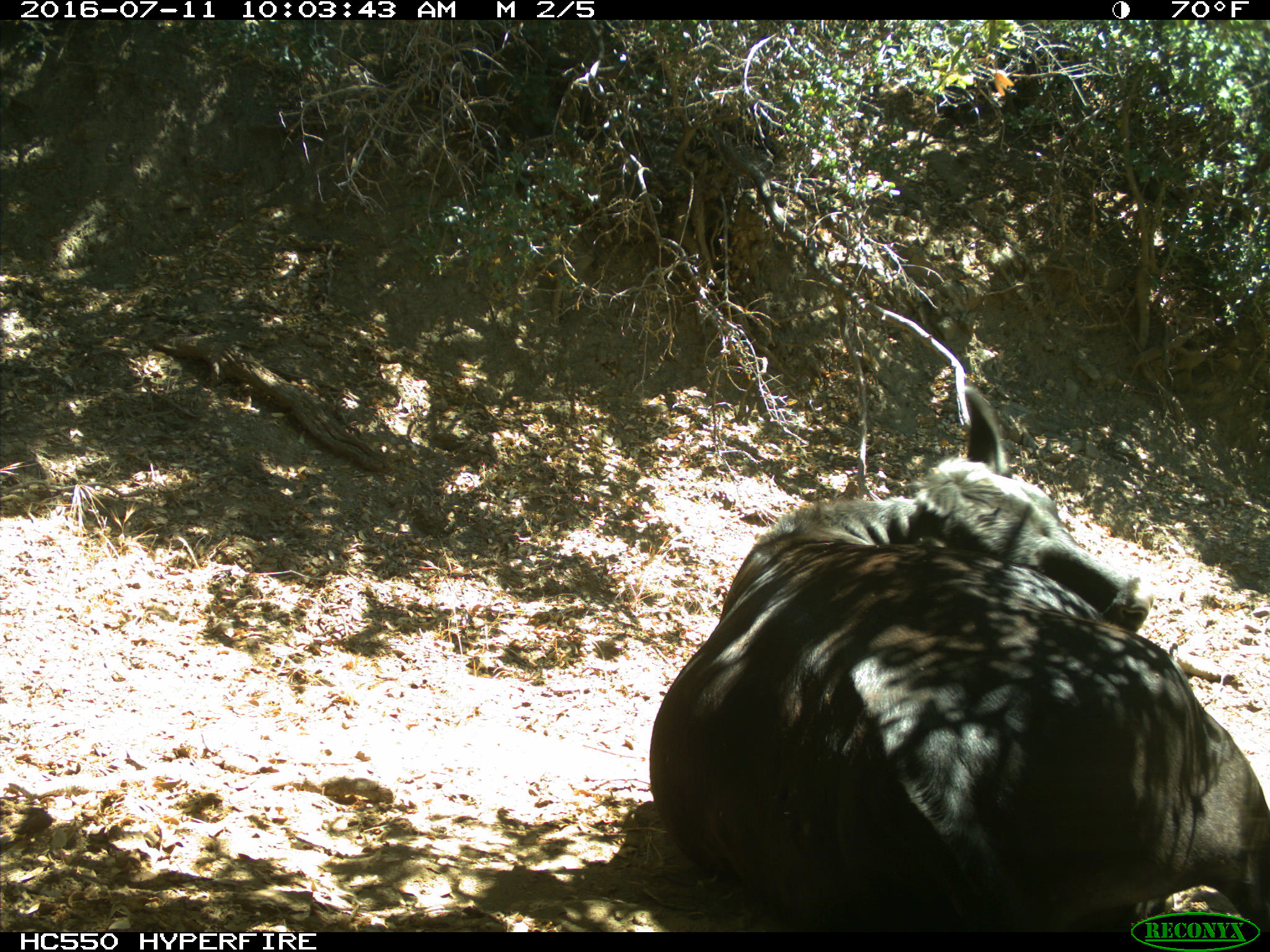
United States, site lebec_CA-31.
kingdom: Animalia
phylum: Chordata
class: Mammalia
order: Artiodactyla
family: Bovidae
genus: Bos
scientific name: Bos taurus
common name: domestic cow